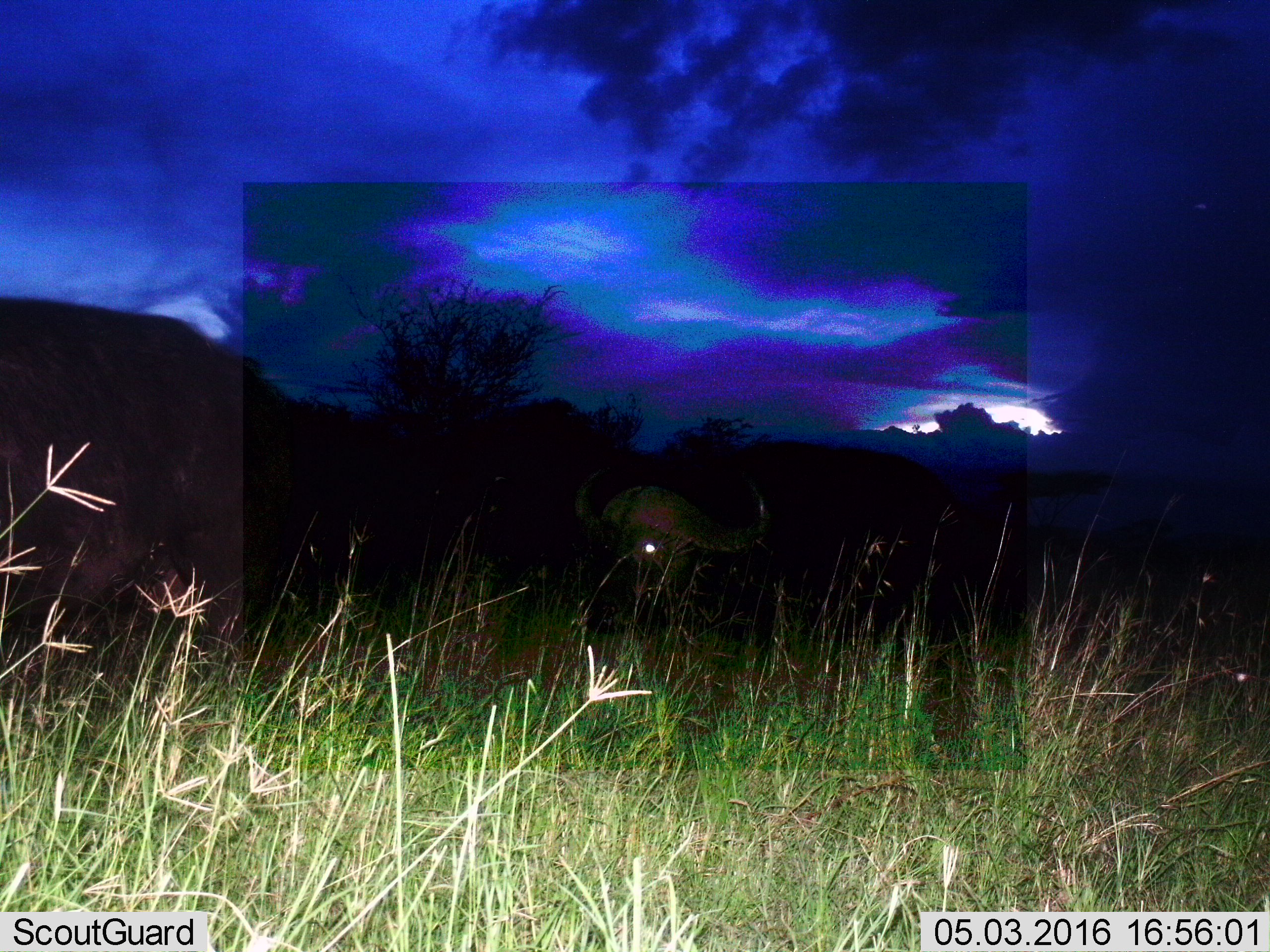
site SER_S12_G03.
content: unidentified animal